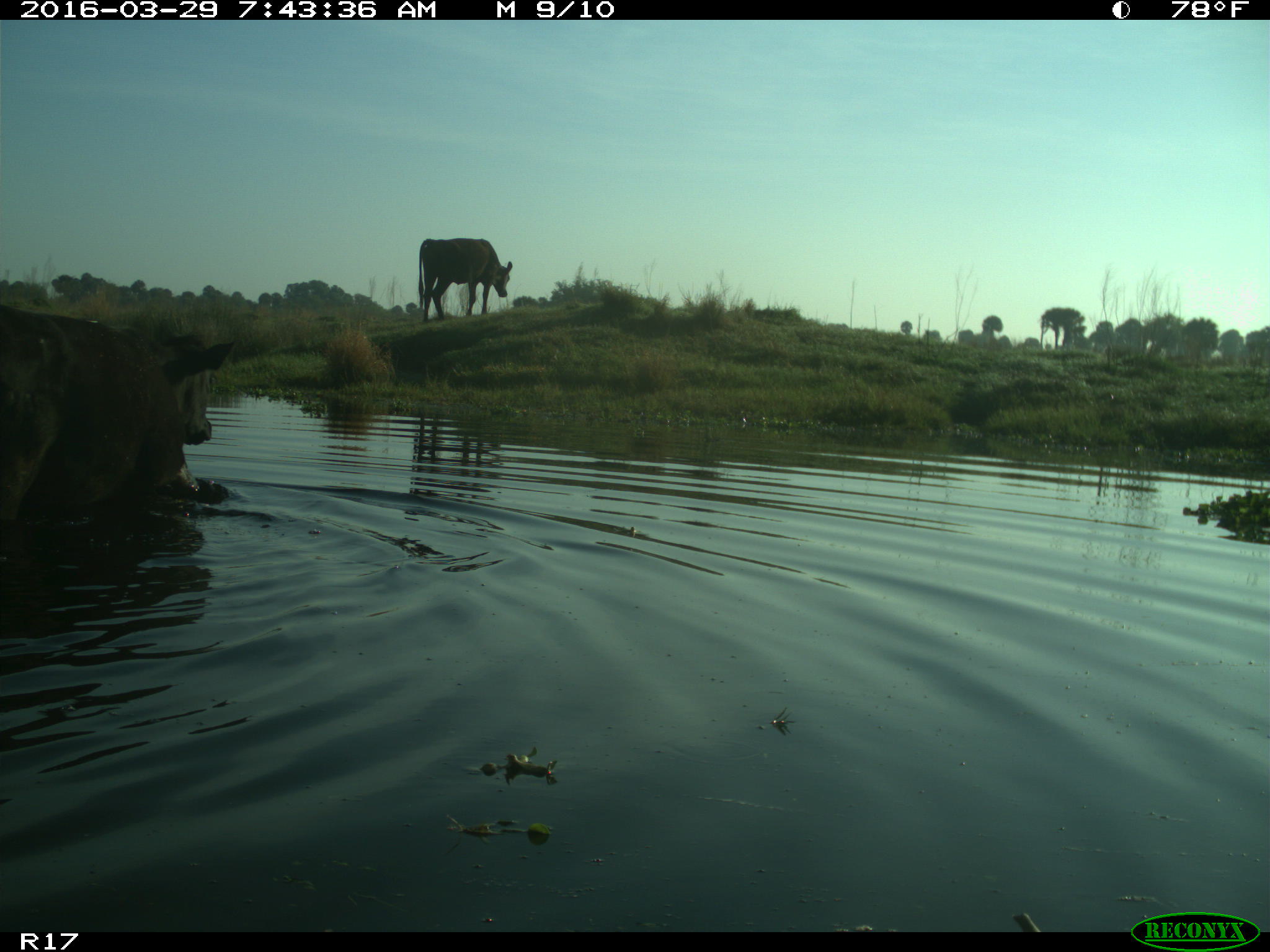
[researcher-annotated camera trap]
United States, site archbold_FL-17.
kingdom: Animalia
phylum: Chordata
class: Mammalia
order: Artiodactyla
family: Bovidae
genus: Bos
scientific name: Bos taurus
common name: domestic cow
Bos taurus (domestic cow).